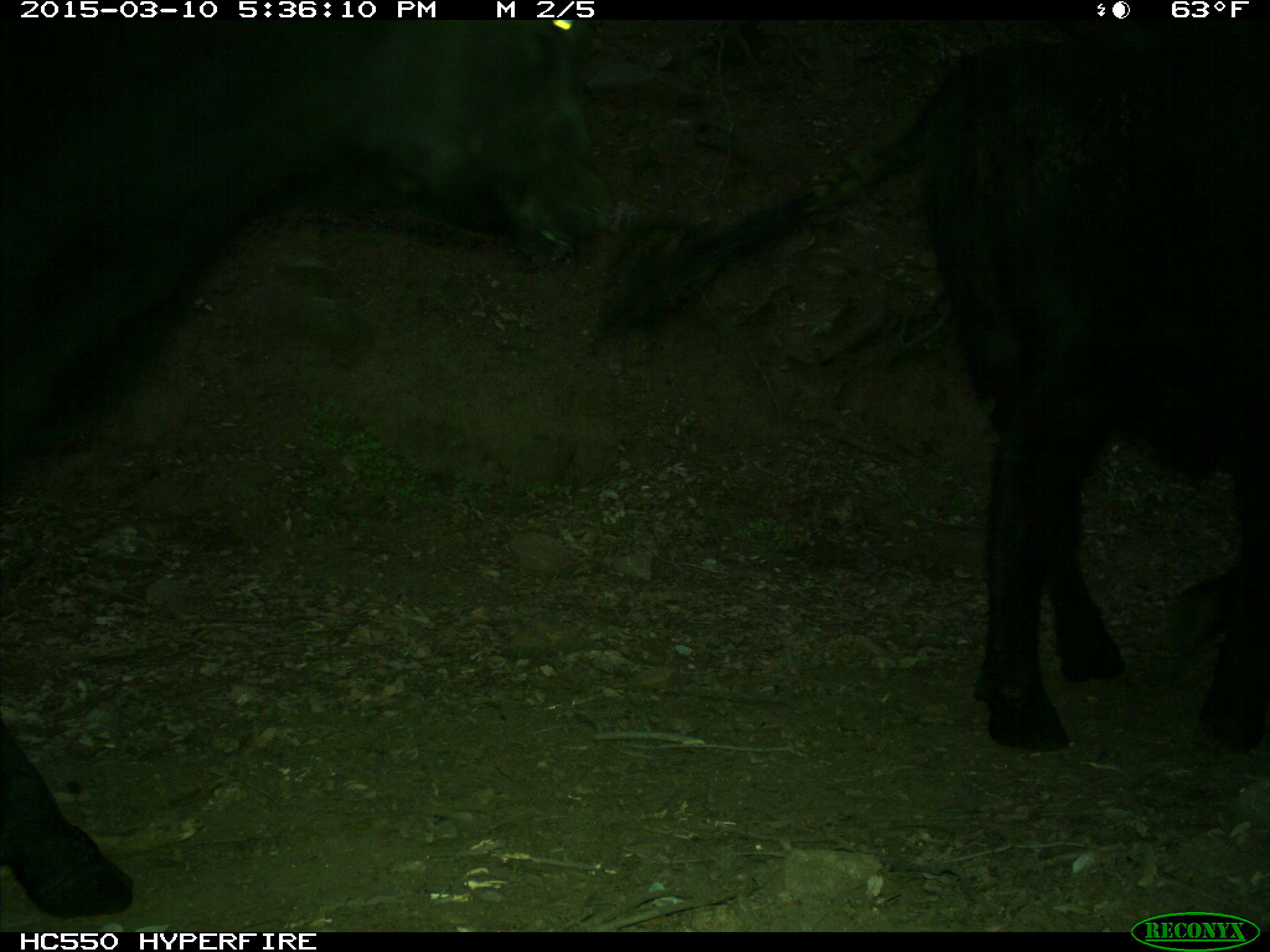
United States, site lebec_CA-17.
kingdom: Animalia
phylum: Chordata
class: Mammalia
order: Artiodactyla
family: Bovidae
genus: Bos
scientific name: Bos taurus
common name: domestic cow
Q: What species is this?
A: Bos taurus (domestic cow).